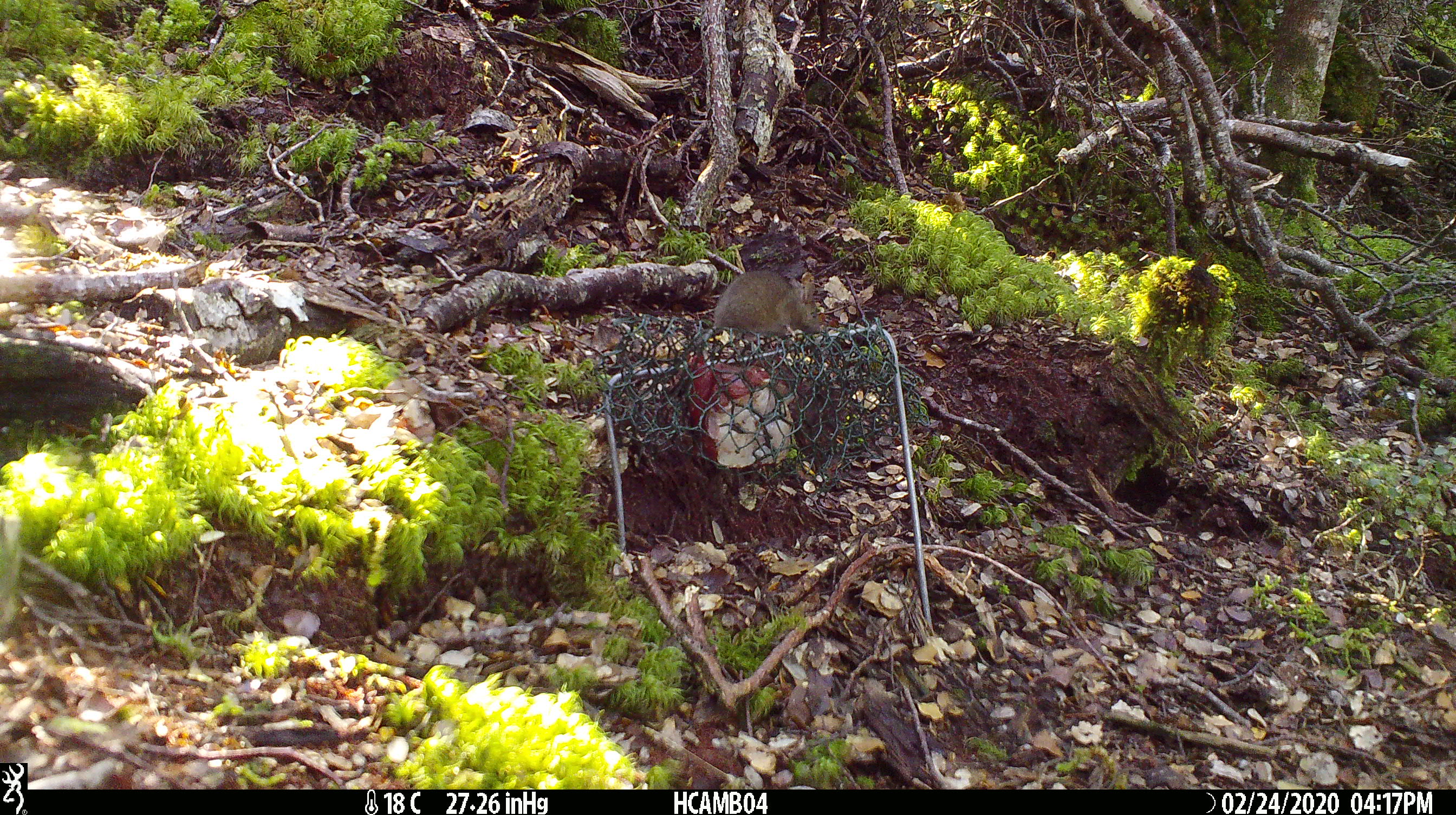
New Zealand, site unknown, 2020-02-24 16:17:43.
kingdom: Animalia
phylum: Chordata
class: Mammalia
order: Rodentia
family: Muridae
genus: Mus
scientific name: Mus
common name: mouse